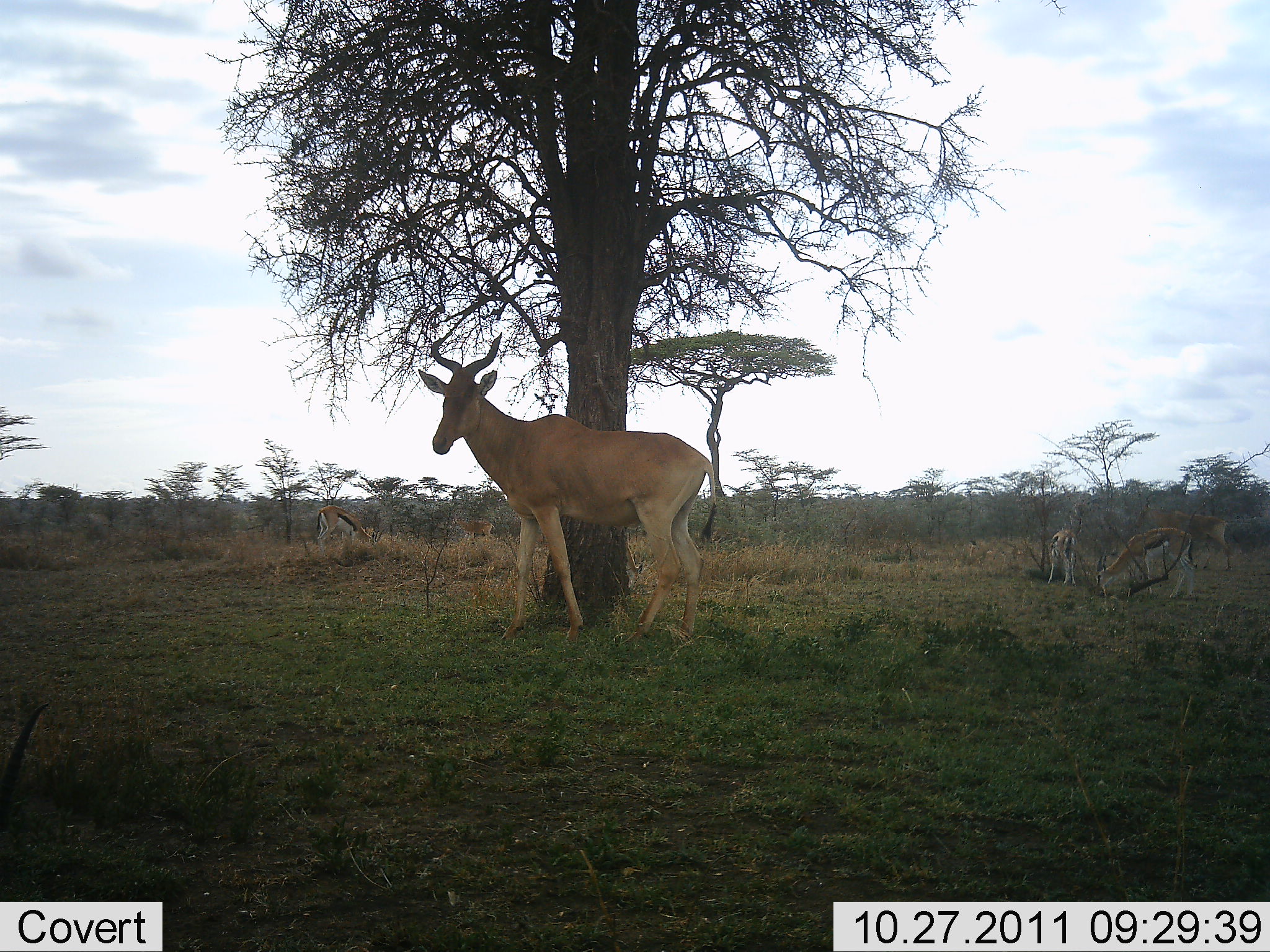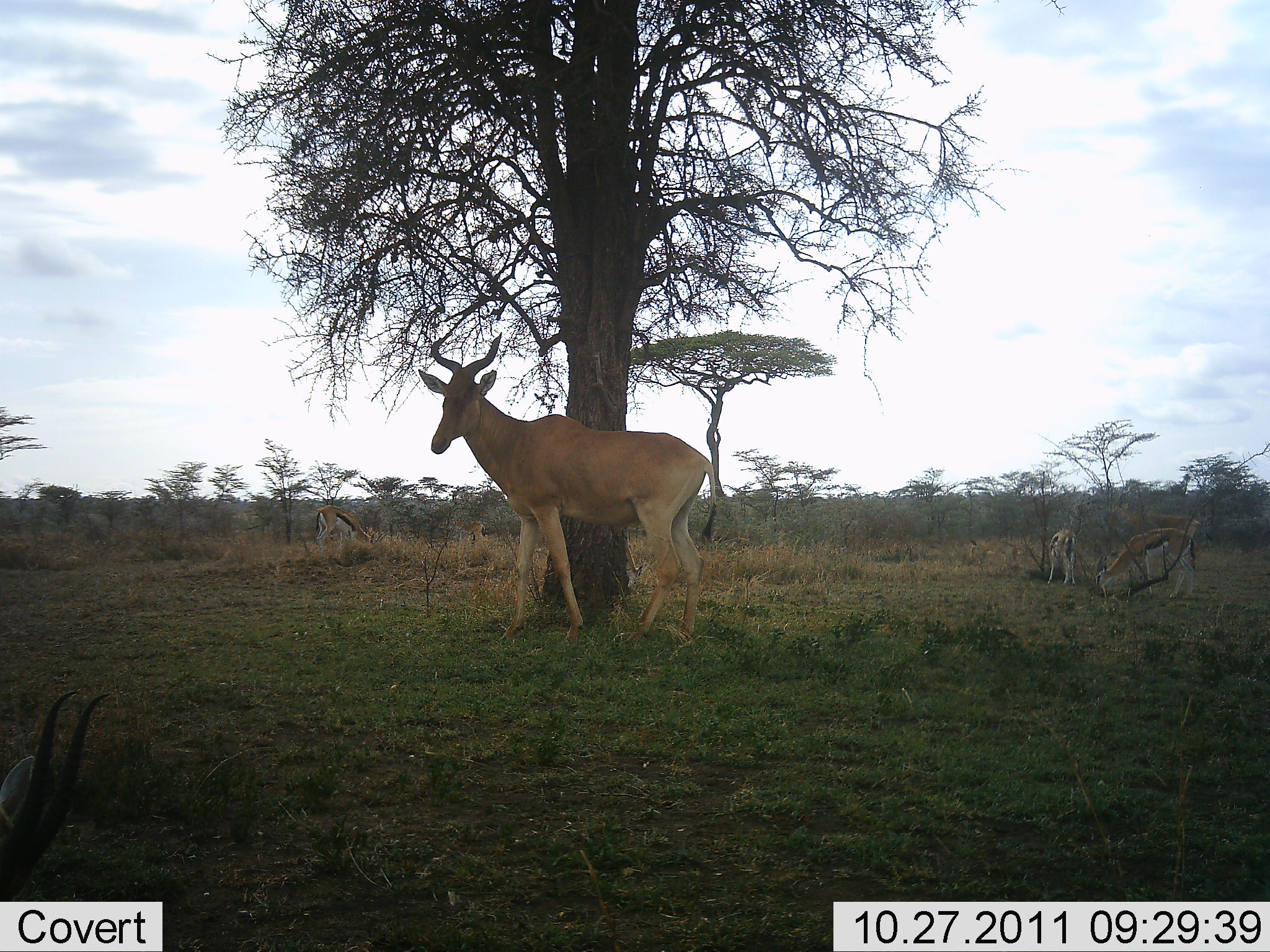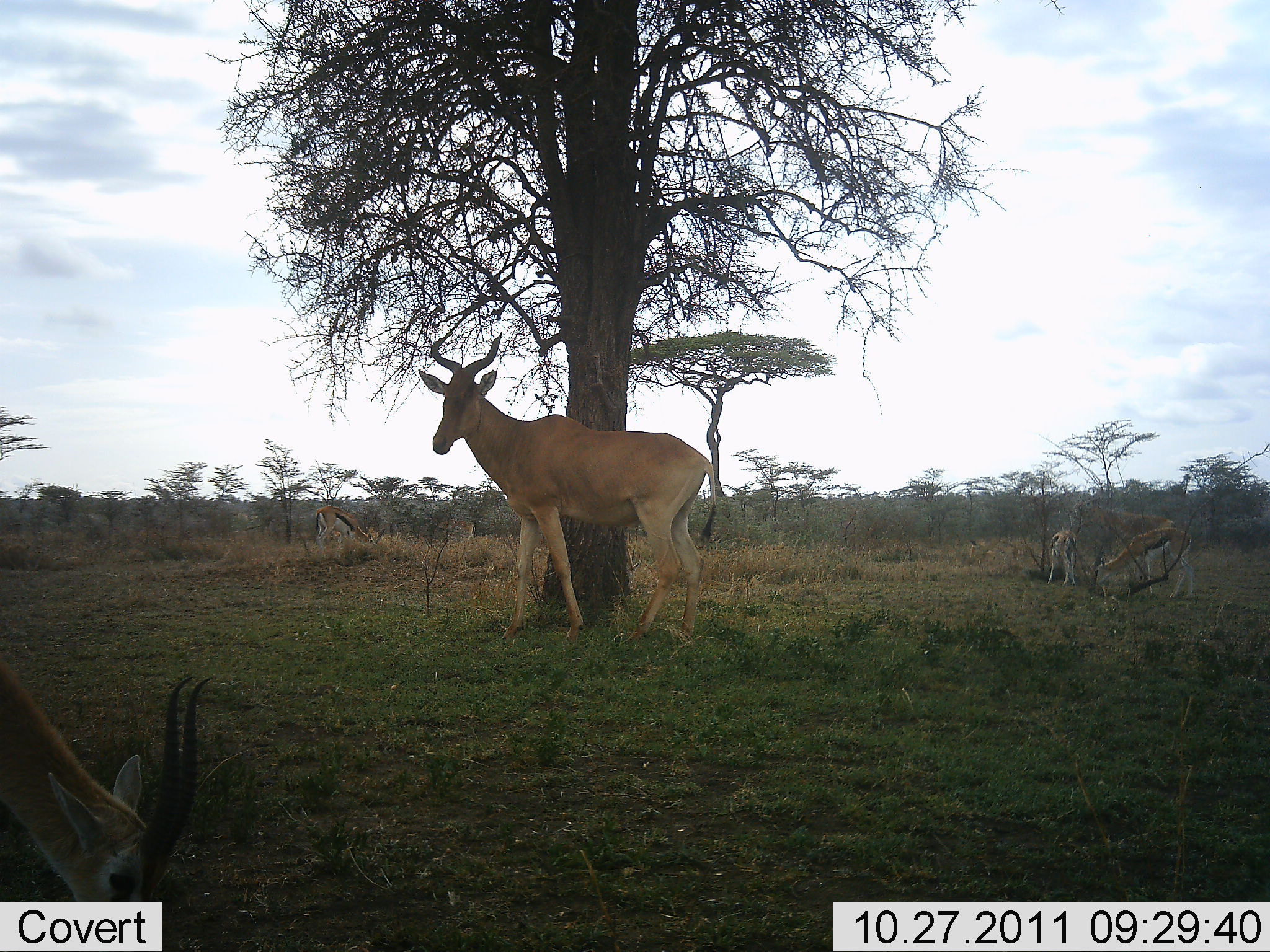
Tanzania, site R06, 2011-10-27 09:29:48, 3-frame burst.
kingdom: Animalia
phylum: Chordata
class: Mammalia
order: Artiodactyla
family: Bovidae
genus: Eudorcas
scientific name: Eudorcas thomsonii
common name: thomson's gazelle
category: gazellethomsons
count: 5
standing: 33%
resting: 0%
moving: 25%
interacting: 0%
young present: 8%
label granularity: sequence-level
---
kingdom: Animalia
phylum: Chordata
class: Mammalia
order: Artiodactyla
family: Bovidae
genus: Alcelaphus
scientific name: Alcelaphus buselaphus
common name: hartebeest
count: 1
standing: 100%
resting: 0%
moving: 19%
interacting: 0%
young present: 0%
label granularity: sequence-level